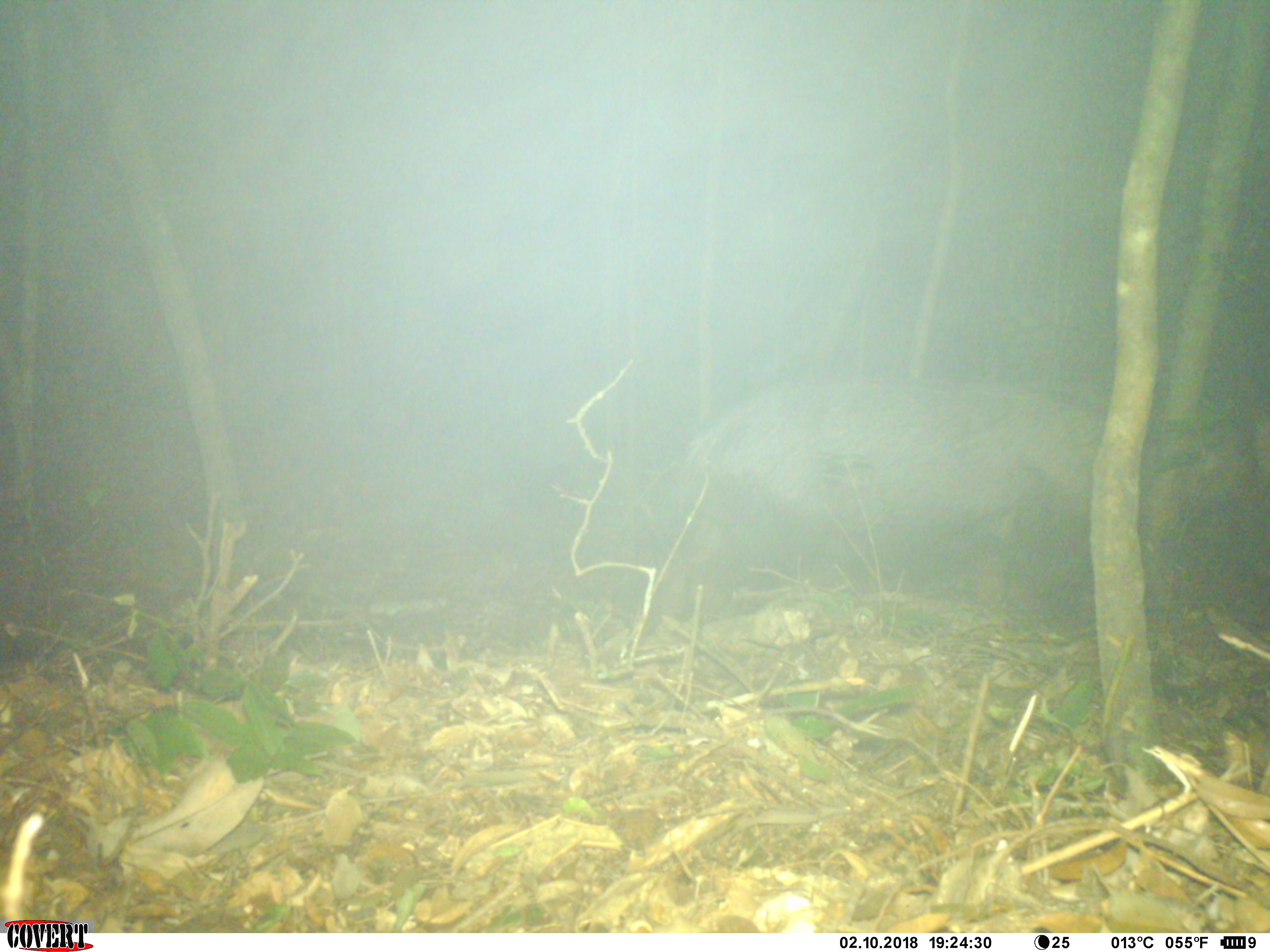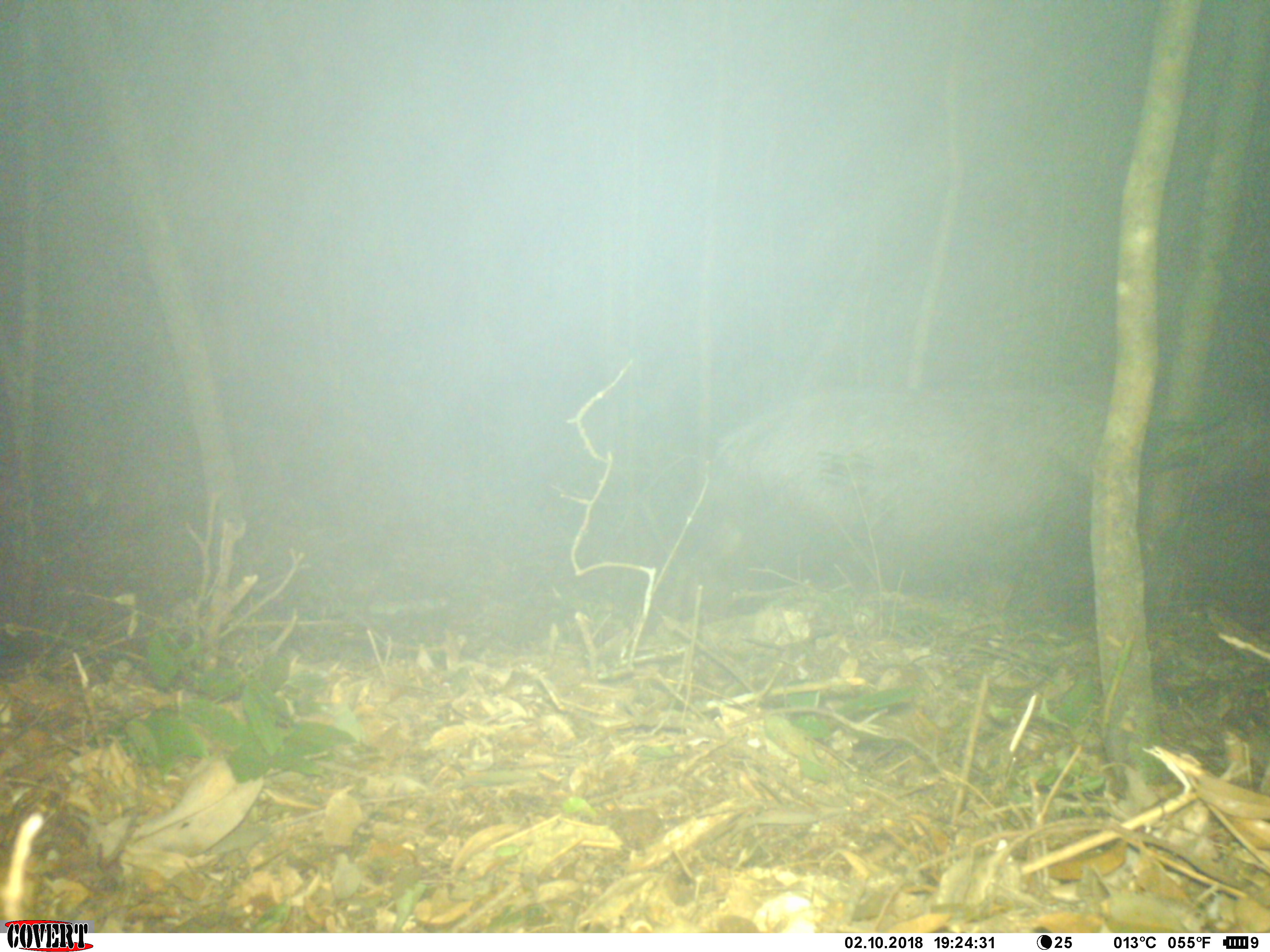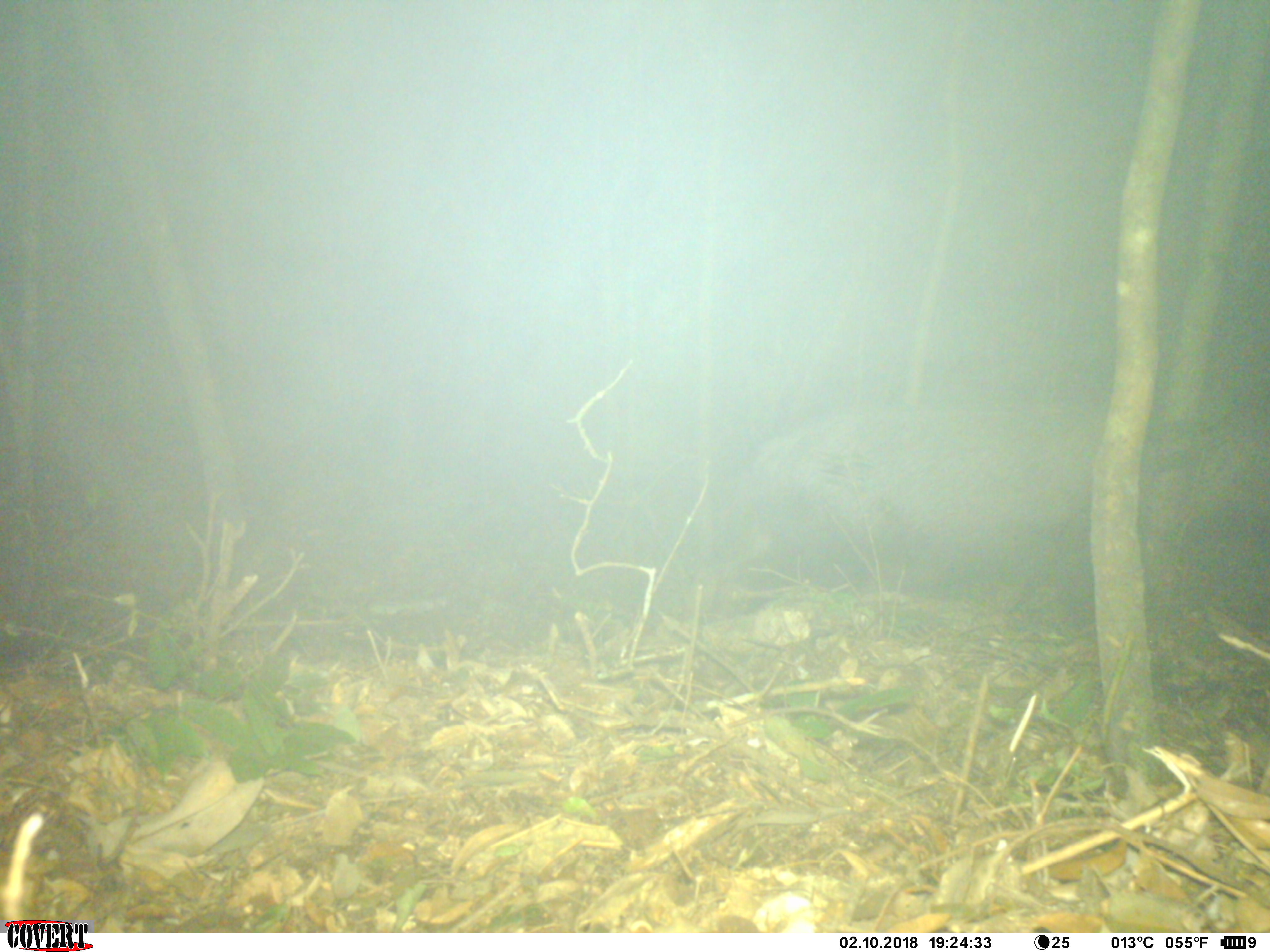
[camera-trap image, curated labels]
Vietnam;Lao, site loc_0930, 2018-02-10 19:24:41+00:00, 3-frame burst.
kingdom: Animalia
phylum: Chordata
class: Mammalia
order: Artiodactyla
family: Bovidae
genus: Capricornis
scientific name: Capricornis sumatraensis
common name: chinese serow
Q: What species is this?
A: Chinese serow (Capricornis sumatraensis).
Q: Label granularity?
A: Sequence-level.